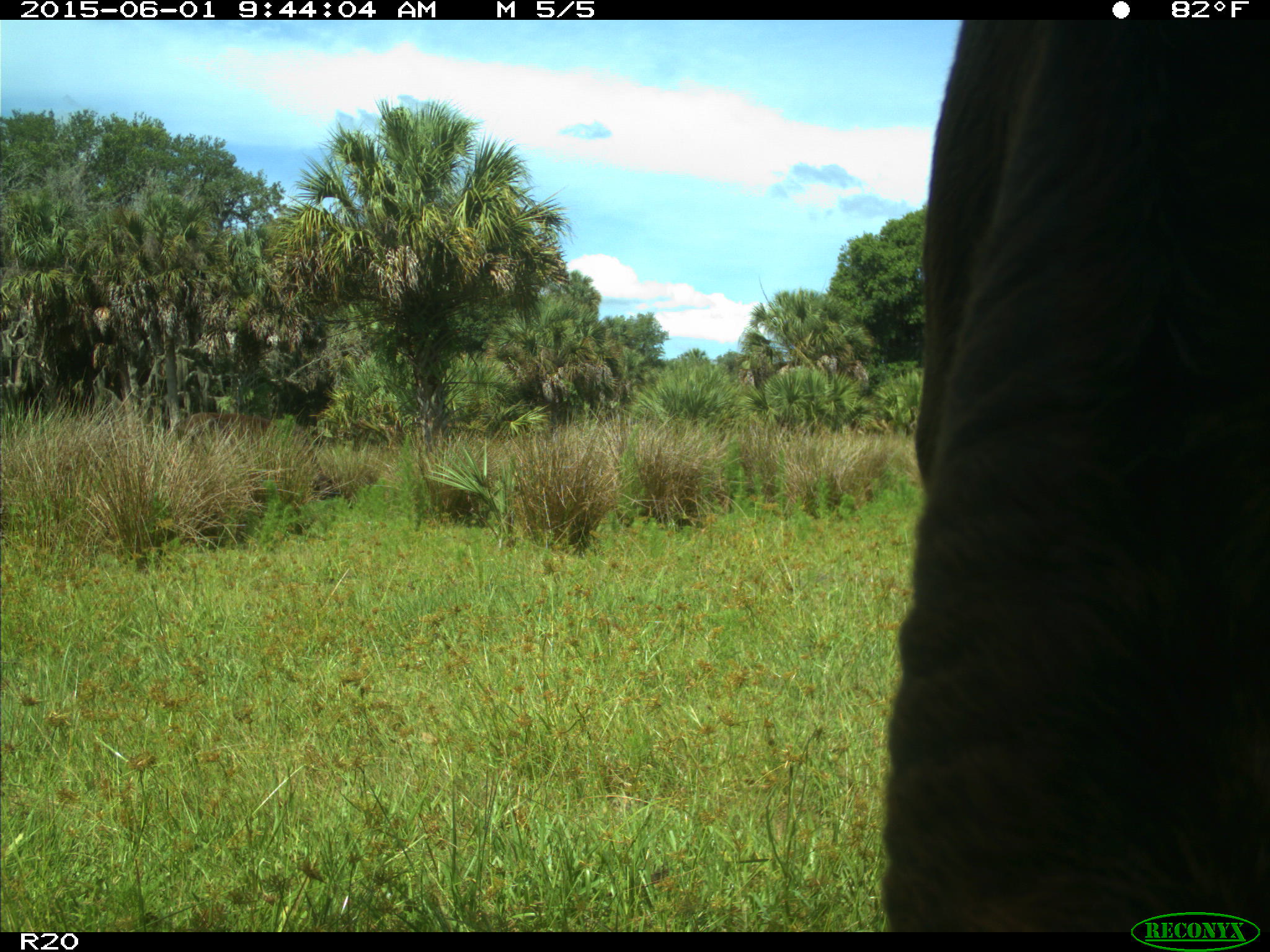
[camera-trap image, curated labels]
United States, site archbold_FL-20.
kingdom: Animalia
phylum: Chordata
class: Mammalia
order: Artiodactyla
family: Bovidae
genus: Bos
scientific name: Bos taurus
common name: domestic cow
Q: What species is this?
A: Bos taurus (domestic cow).